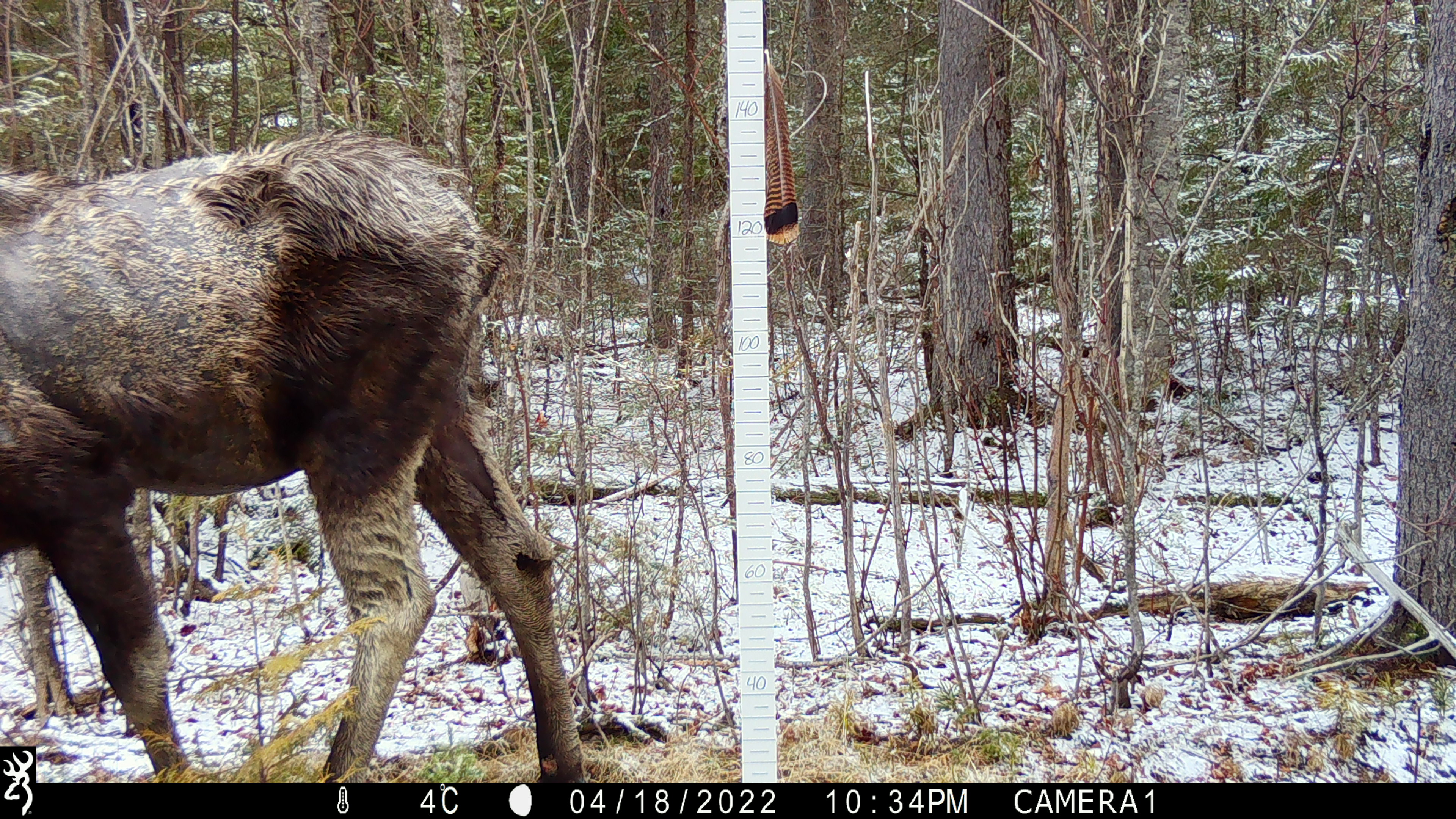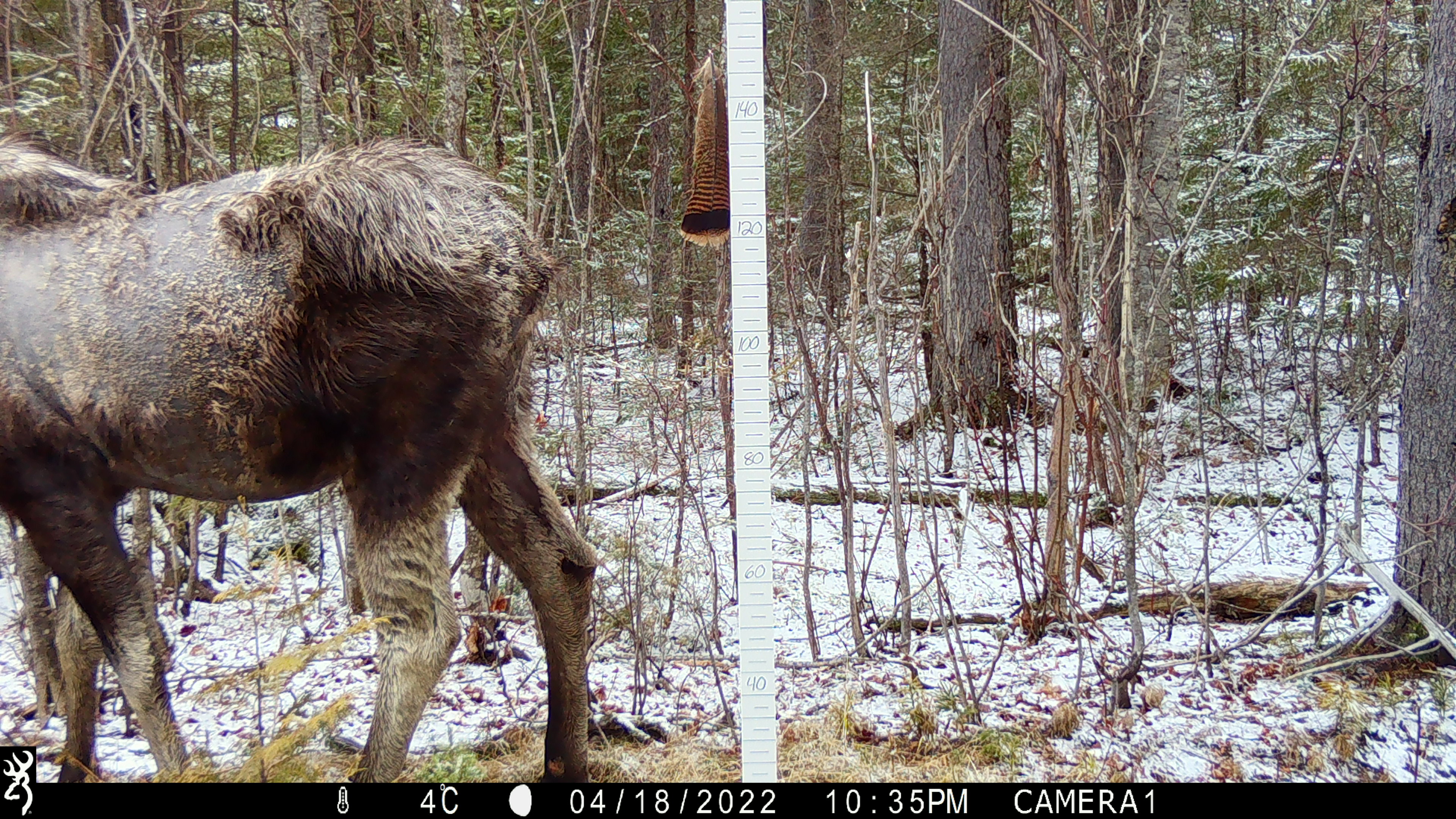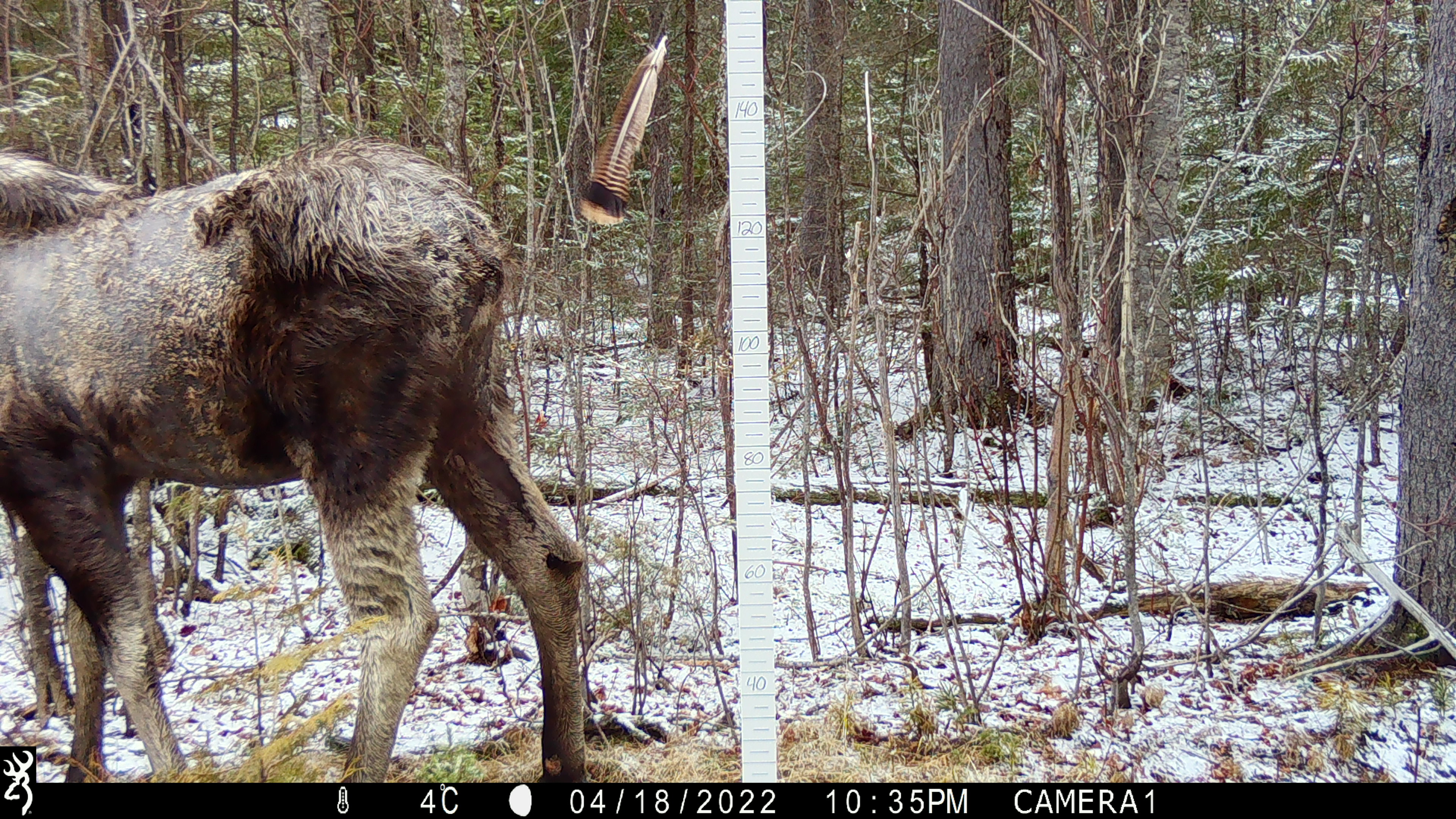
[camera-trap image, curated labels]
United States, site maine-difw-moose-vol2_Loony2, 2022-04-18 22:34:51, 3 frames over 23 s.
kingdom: Animalia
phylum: Chordata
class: Mammalia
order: Artiodactyla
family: Cervidae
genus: Alces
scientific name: Alces alces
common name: moose